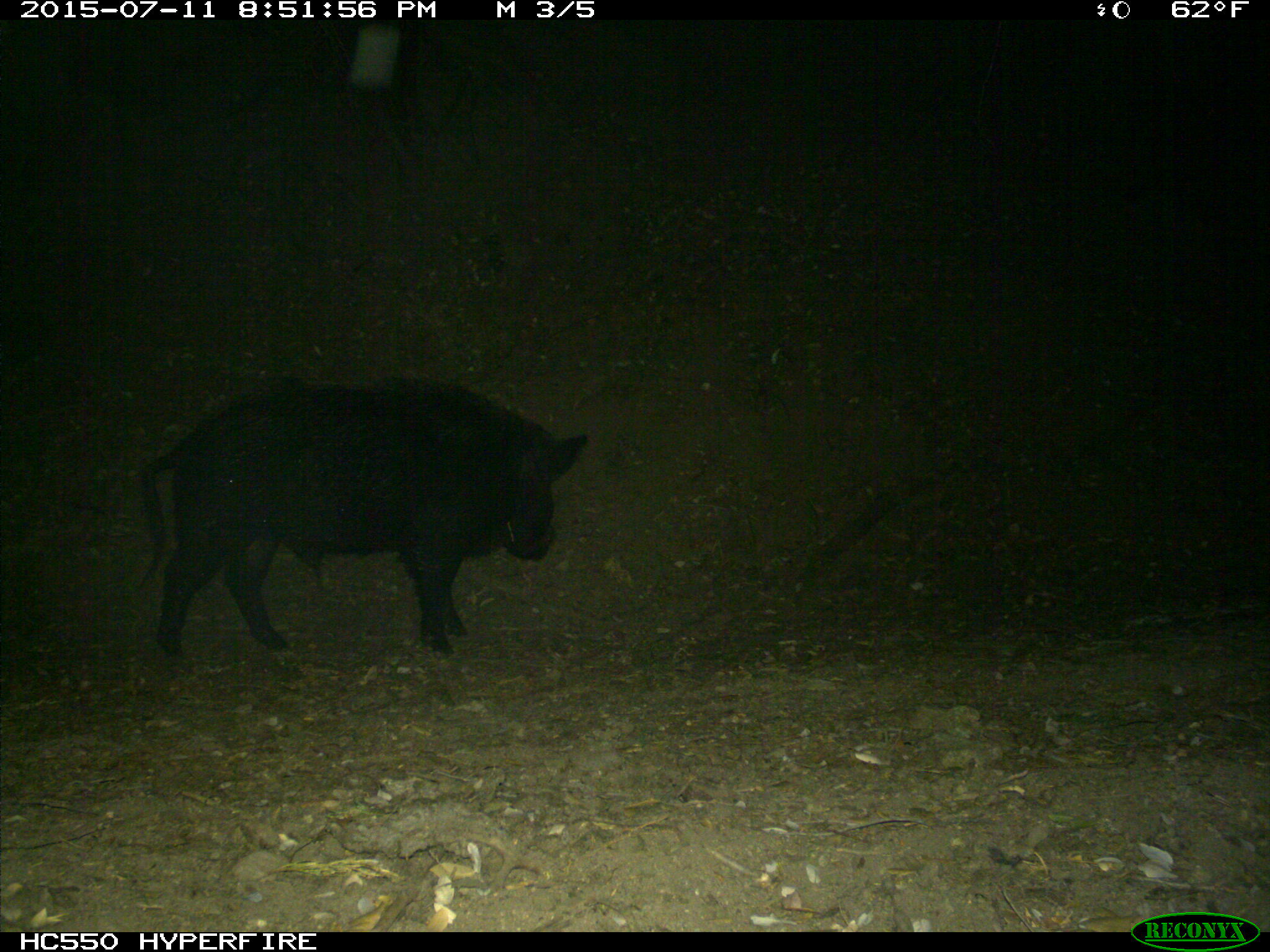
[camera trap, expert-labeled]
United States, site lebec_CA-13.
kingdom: Animalia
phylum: Chordata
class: Mammalia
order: Artiodactyla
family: Suidae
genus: Sus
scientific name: Sus scrofa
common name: wild boar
Sus scrofa (wild boar).